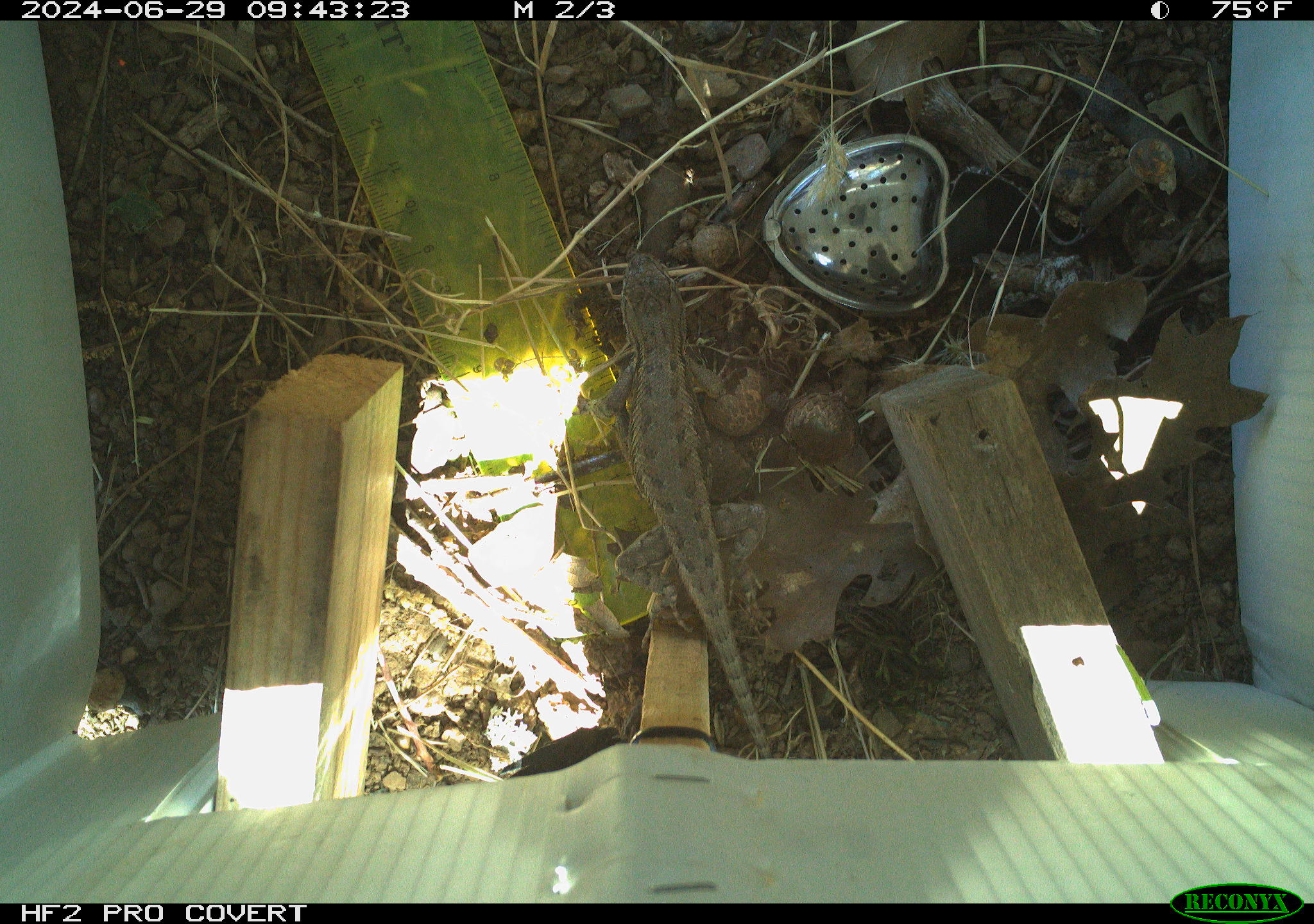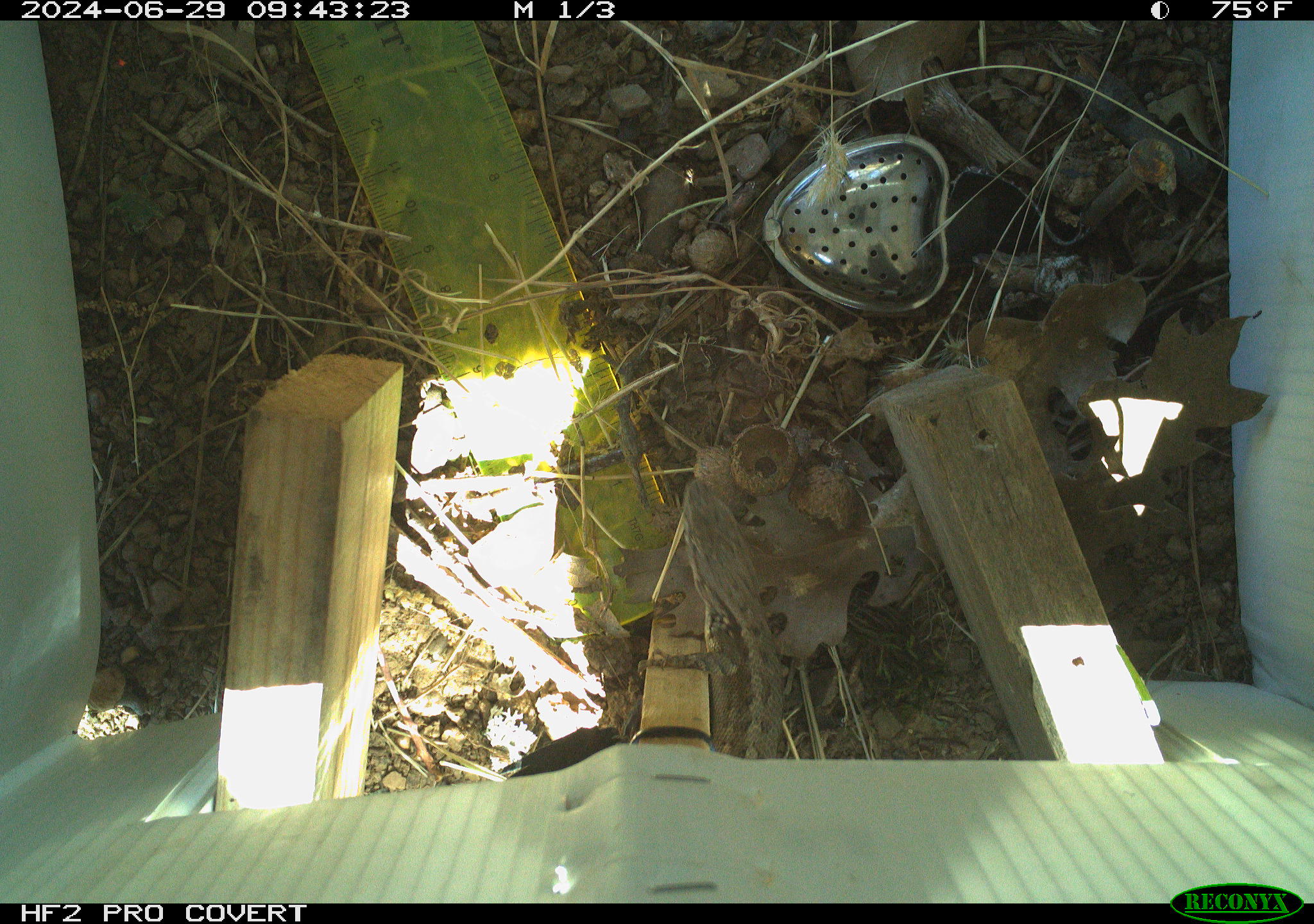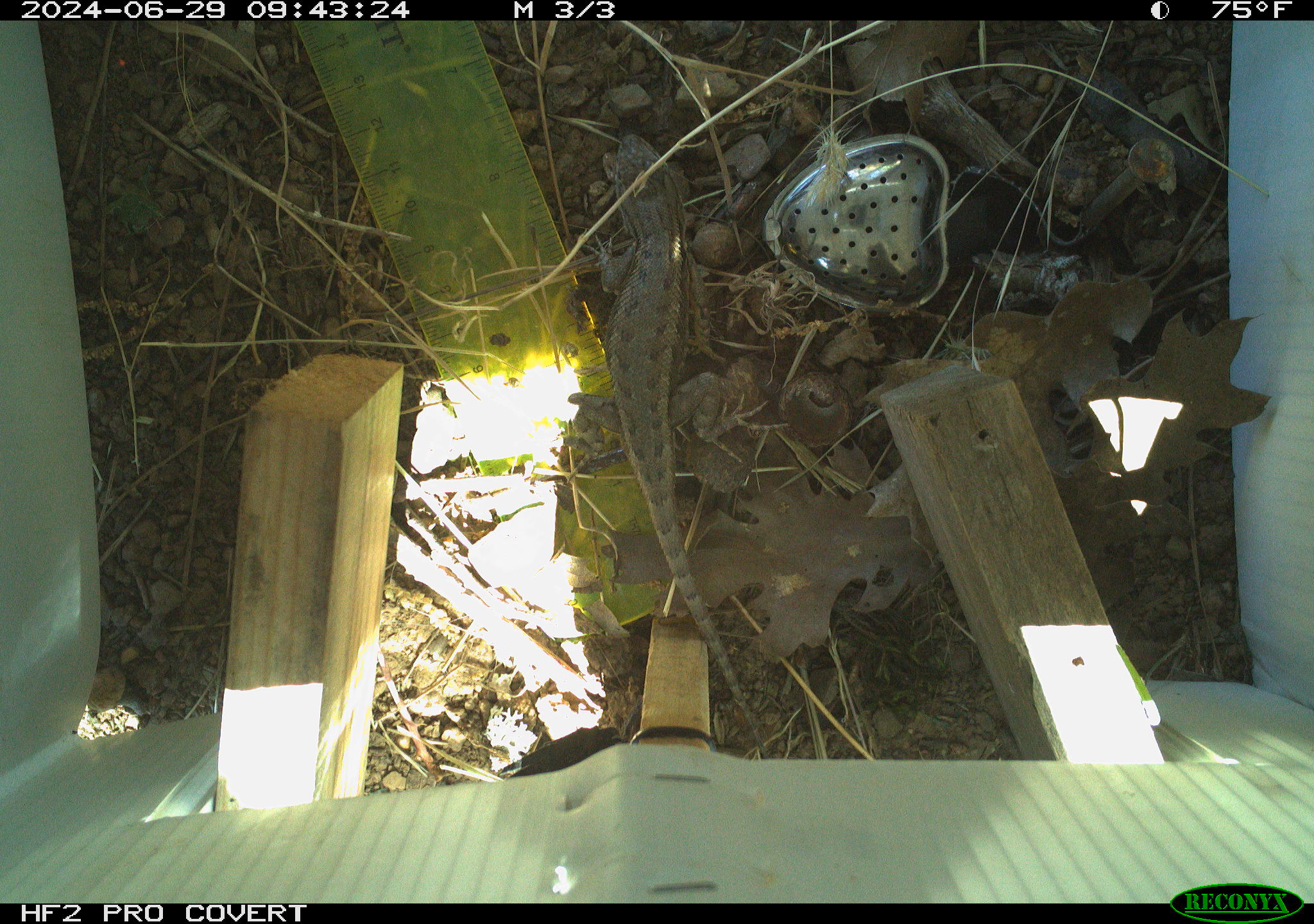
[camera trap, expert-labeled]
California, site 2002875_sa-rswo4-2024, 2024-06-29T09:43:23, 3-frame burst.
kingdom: Animalia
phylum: Chordata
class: Reptilia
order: Squamata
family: Phrynosomatidae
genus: Sceloporus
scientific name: Sceloporus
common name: spiny lizards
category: sceloporus species